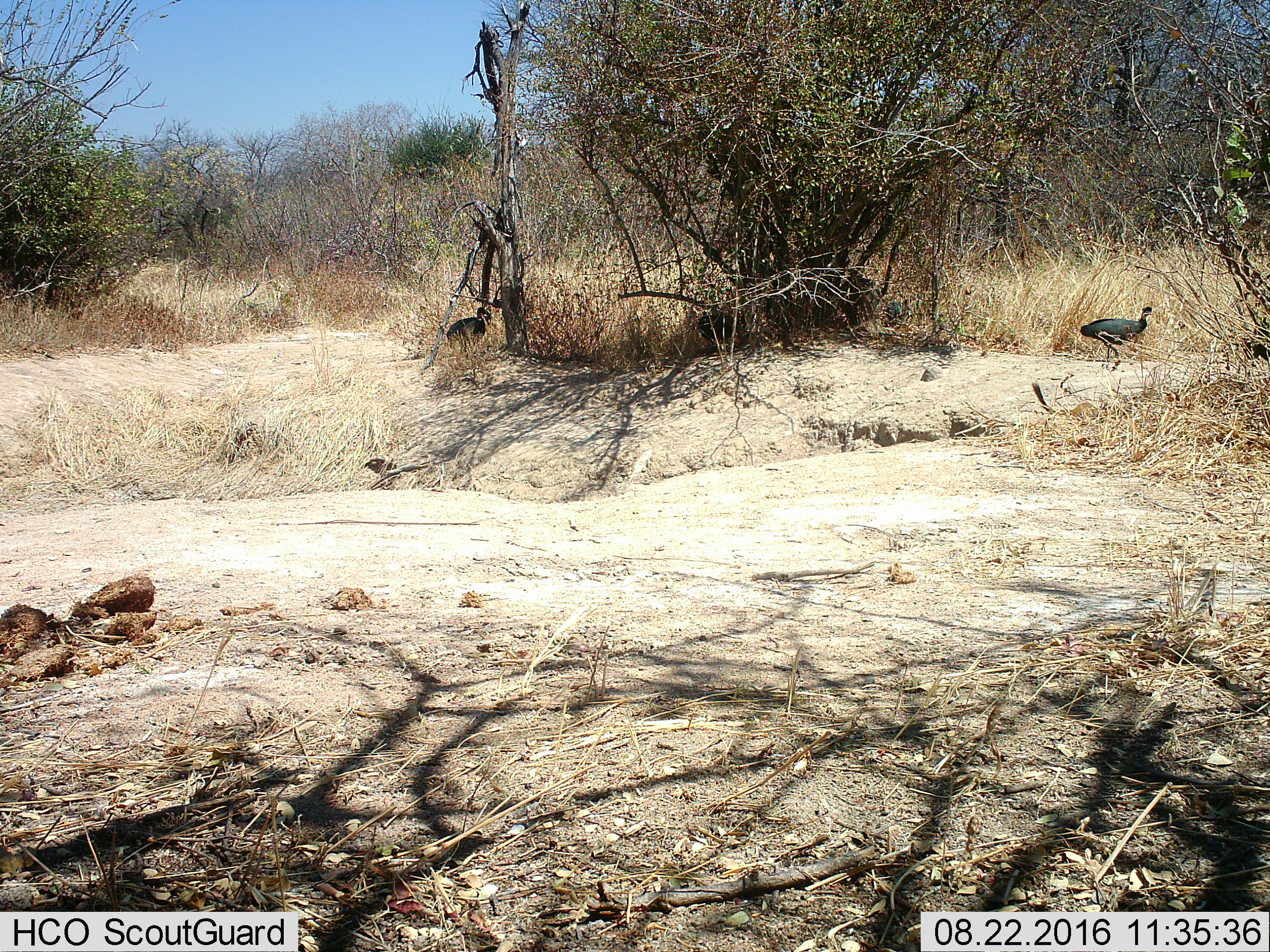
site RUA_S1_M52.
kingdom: Animalia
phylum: Chordata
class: Aves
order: Galliformes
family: Numididae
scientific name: Numididae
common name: guineafowl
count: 2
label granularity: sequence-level